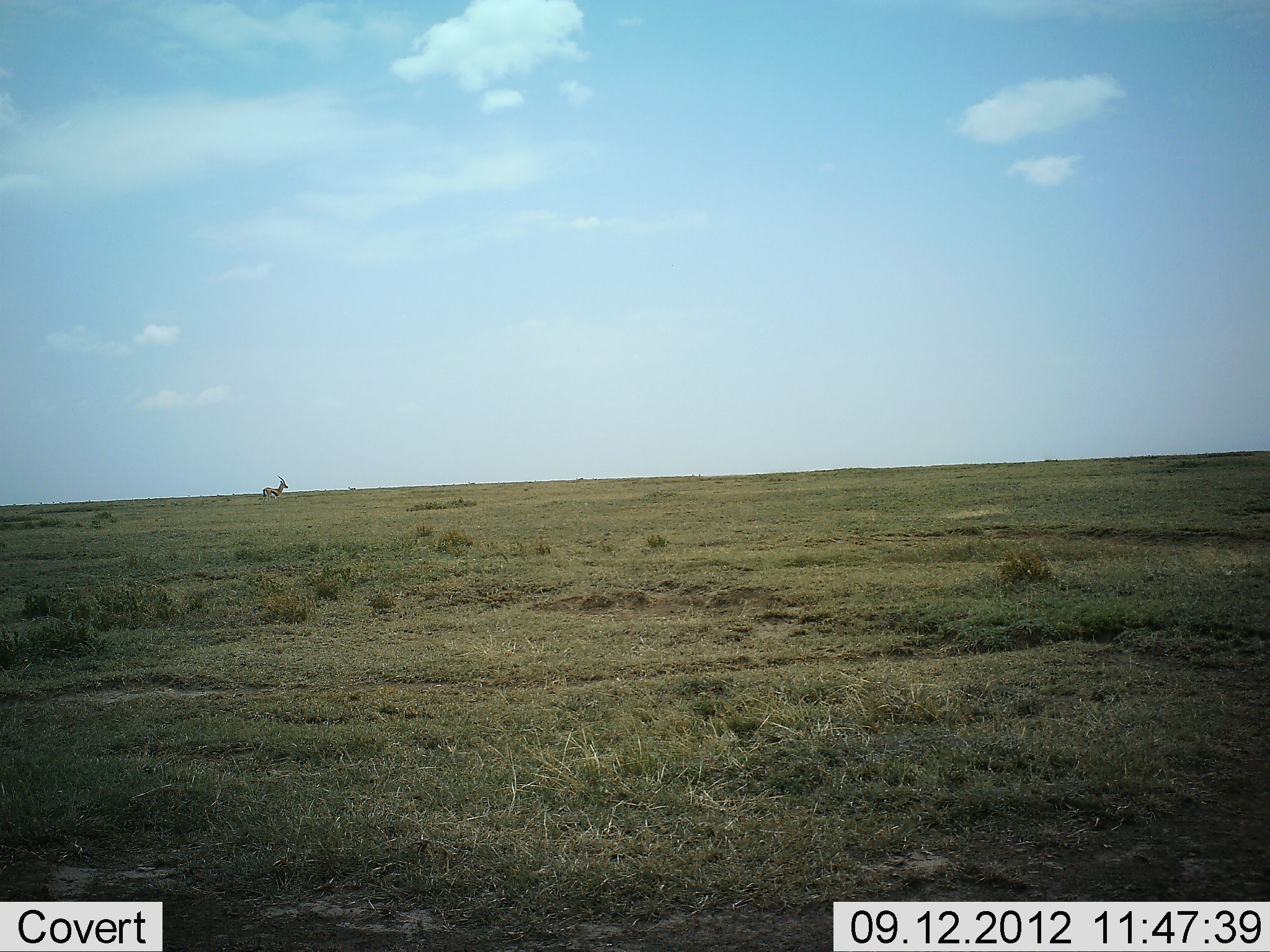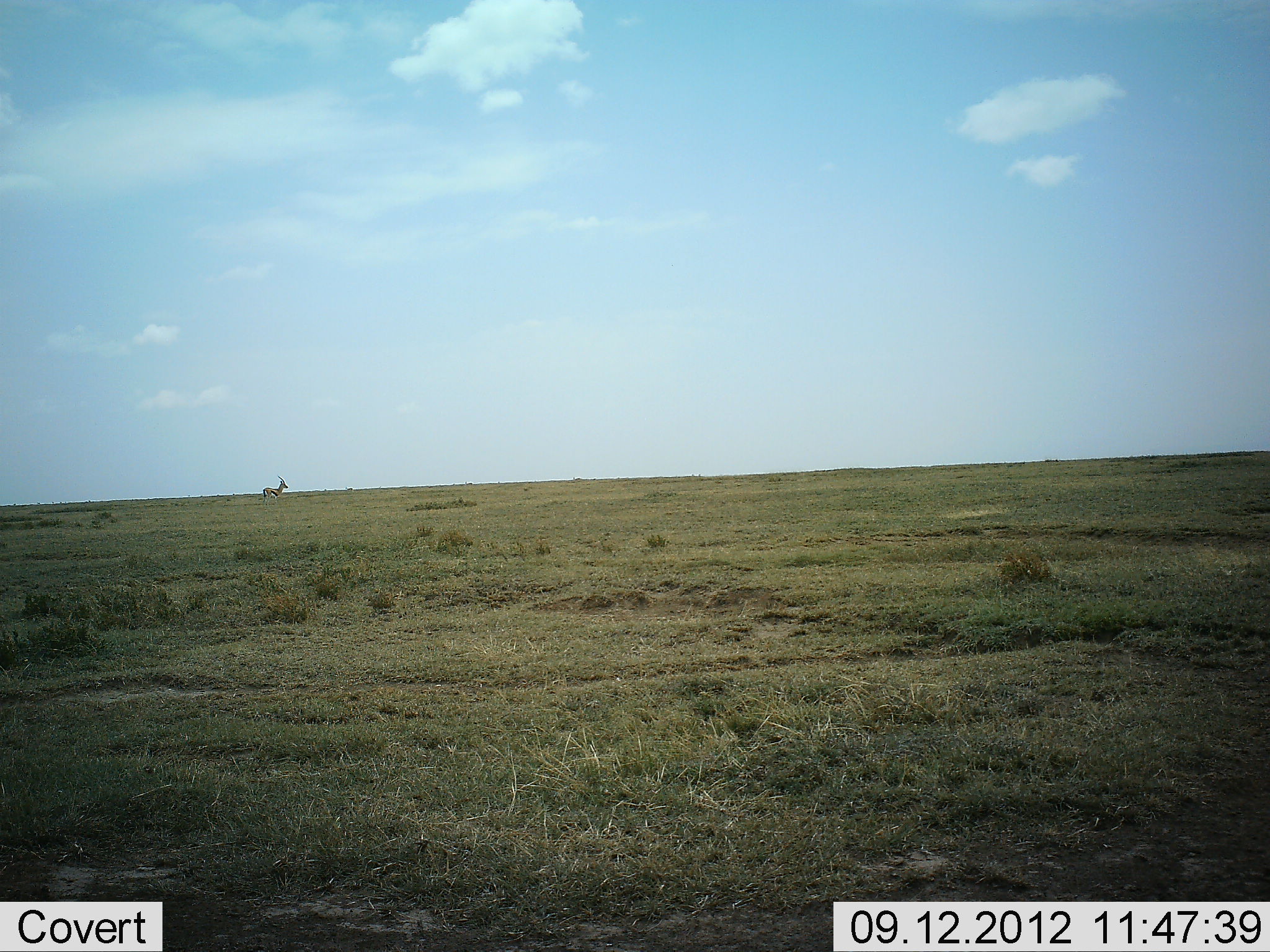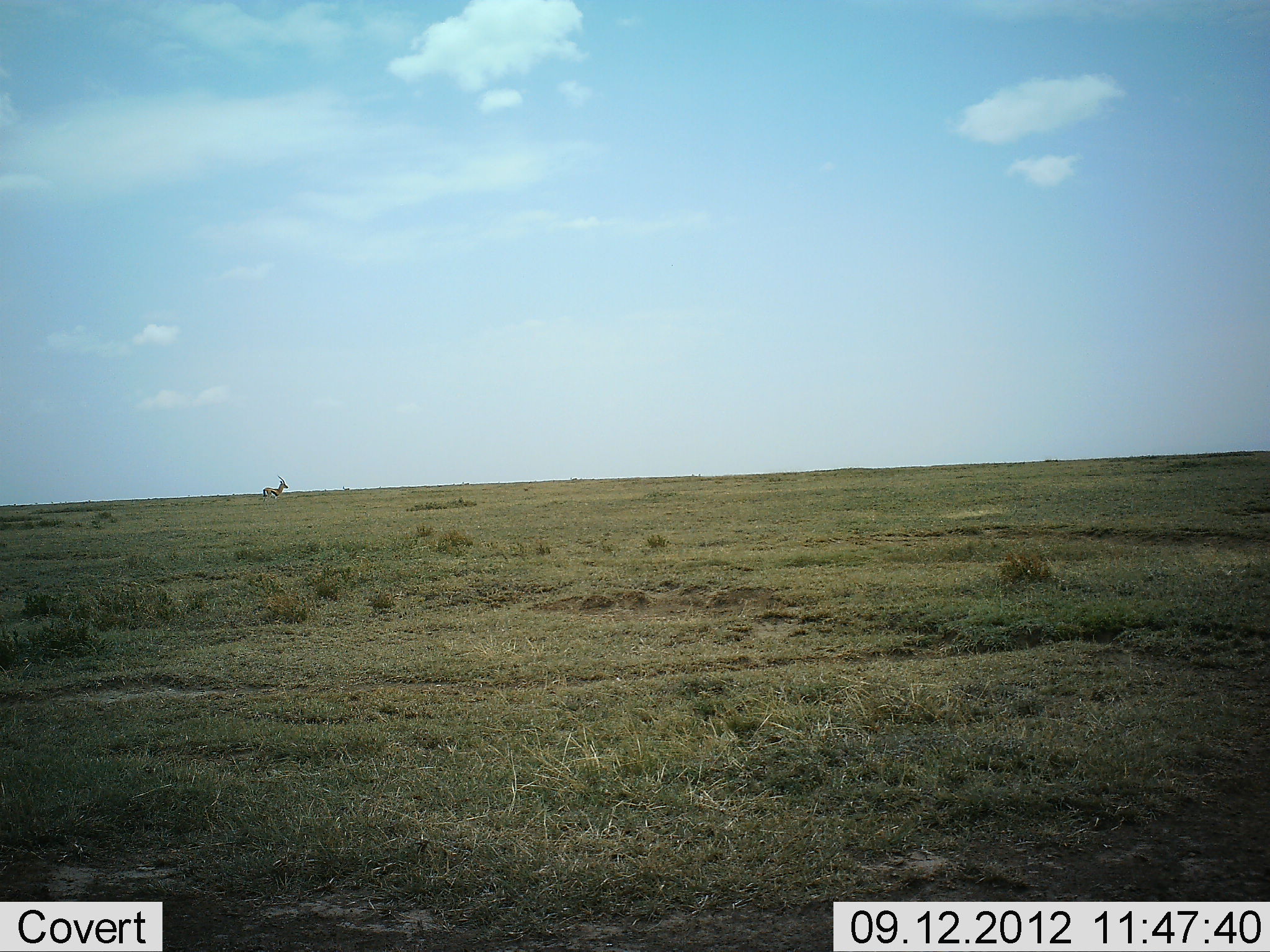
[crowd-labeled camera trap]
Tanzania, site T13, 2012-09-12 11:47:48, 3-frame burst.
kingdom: Animalia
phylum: Chordata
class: Mammalia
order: Artiodactyla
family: Bovidae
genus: Eudorcas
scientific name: Eudorcas thomsonii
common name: thomson's gazelle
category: gazellethomsons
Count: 1.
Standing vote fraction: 100%.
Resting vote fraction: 0%.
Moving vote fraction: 18%.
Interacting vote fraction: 0%.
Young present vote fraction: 0%.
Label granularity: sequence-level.